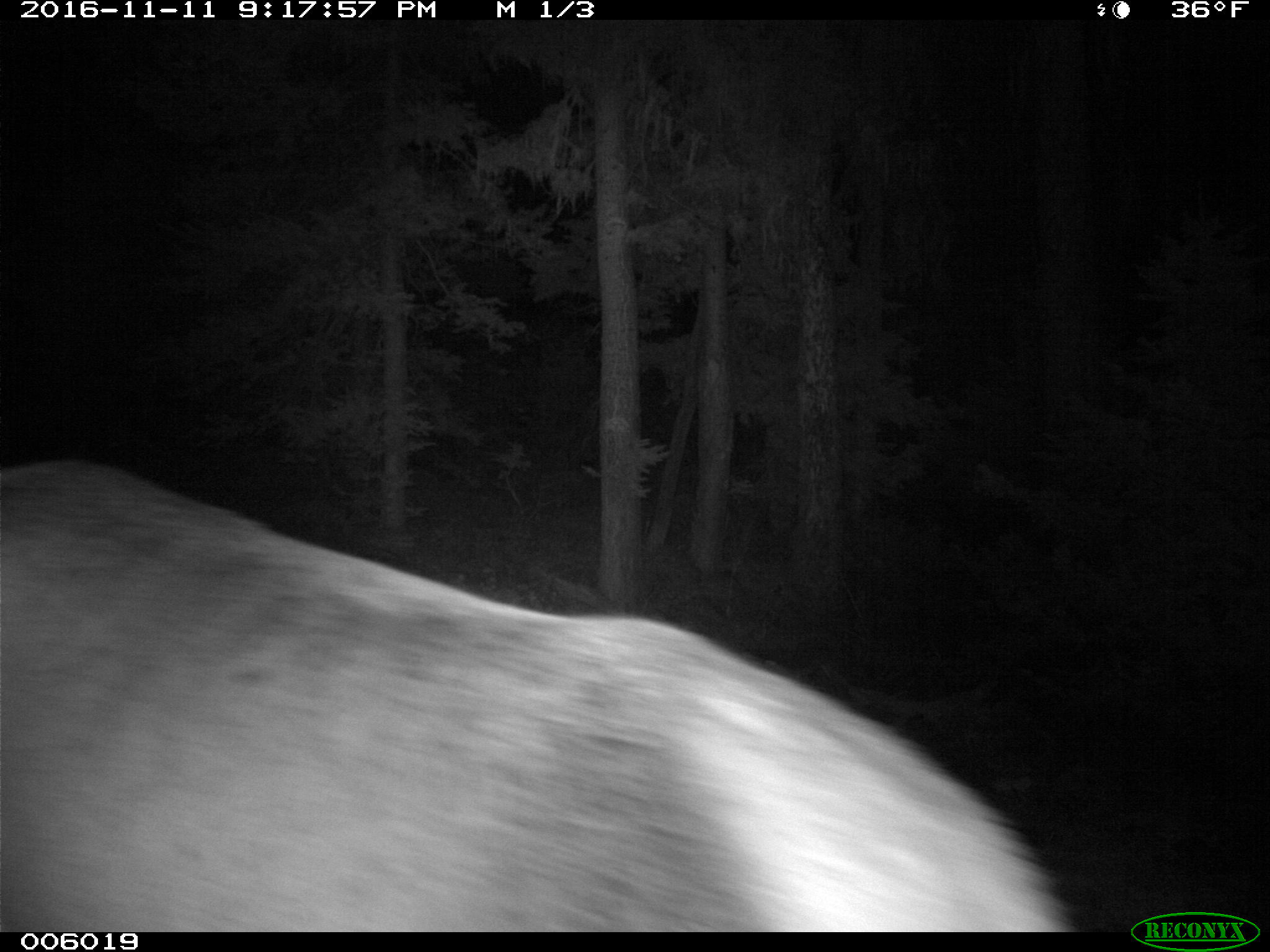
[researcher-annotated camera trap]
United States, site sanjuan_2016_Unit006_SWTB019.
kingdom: Animalia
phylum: Chordata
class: Mammalia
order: Artiodactyla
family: Cervidae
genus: Cervus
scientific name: Cervus elaphus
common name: red deer